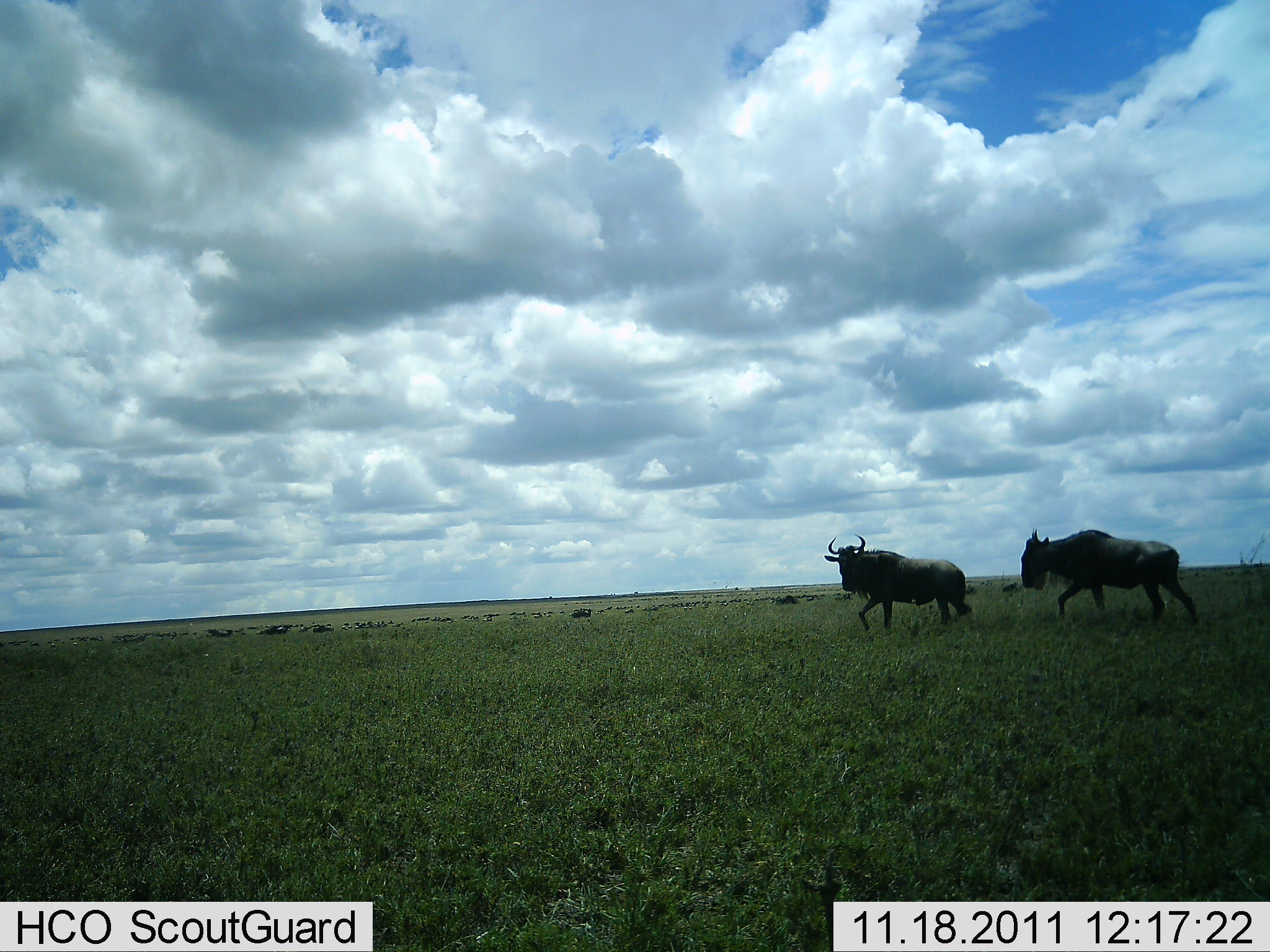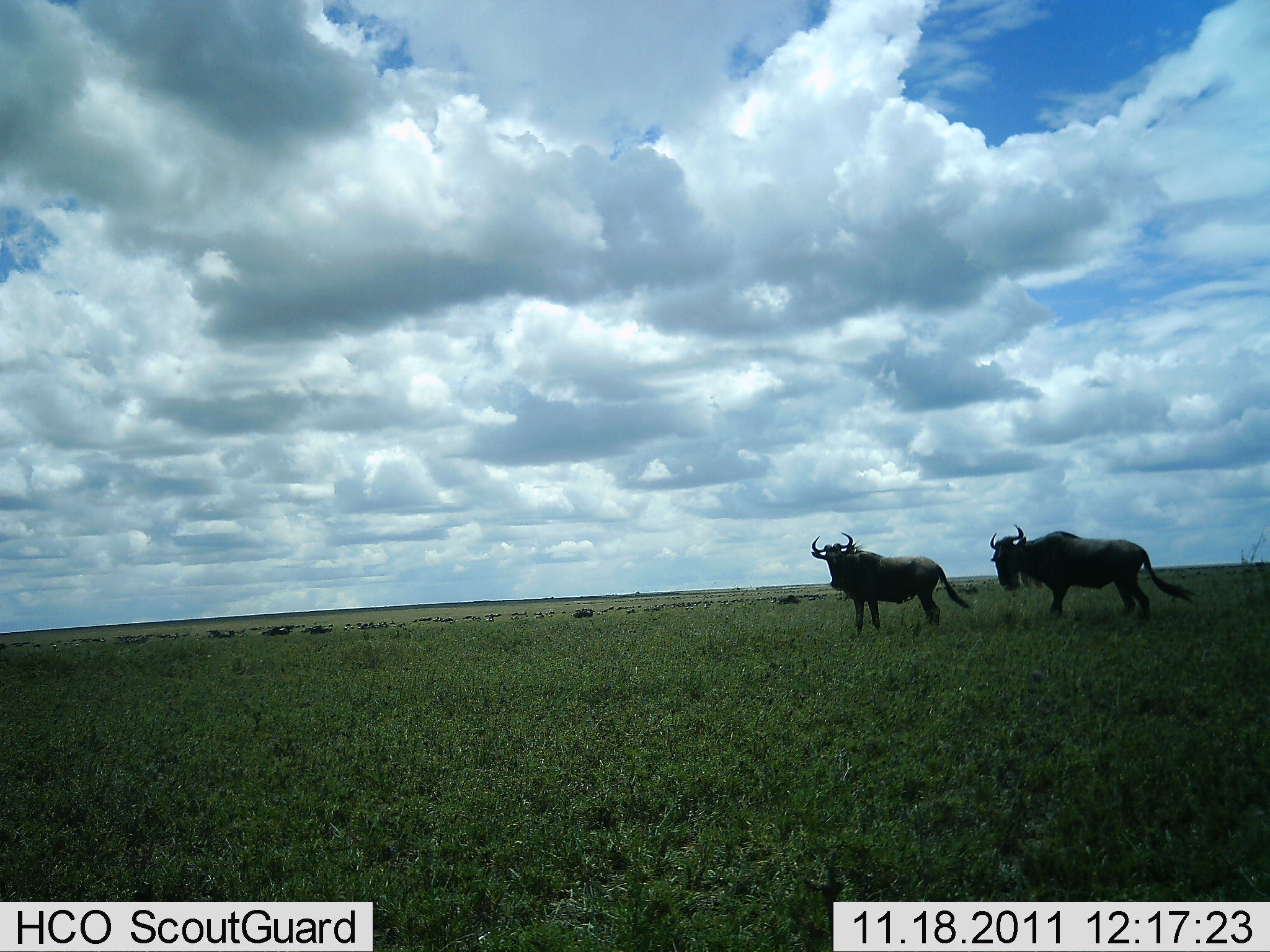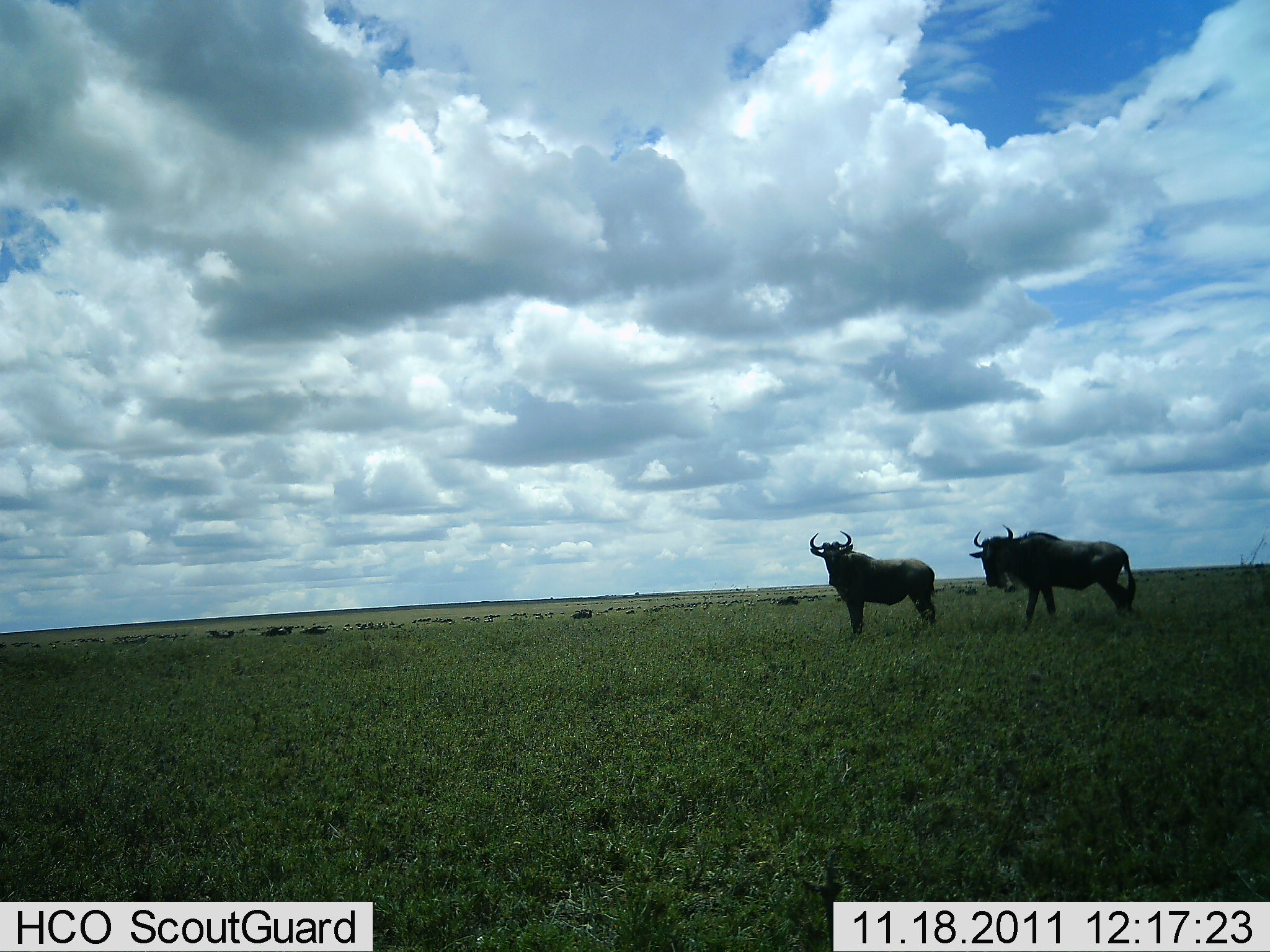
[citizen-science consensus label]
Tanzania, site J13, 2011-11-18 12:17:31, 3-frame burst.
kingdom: Animalia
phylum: Chordata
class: Mammalia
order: Artiodactyla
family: Bovidae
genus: Connochaetes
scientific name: Connochaetes taurinus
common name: blue wildebeest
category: wildebeest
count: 2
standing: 0%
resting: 0%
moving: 100%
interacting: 0%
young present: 0%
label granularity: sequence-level